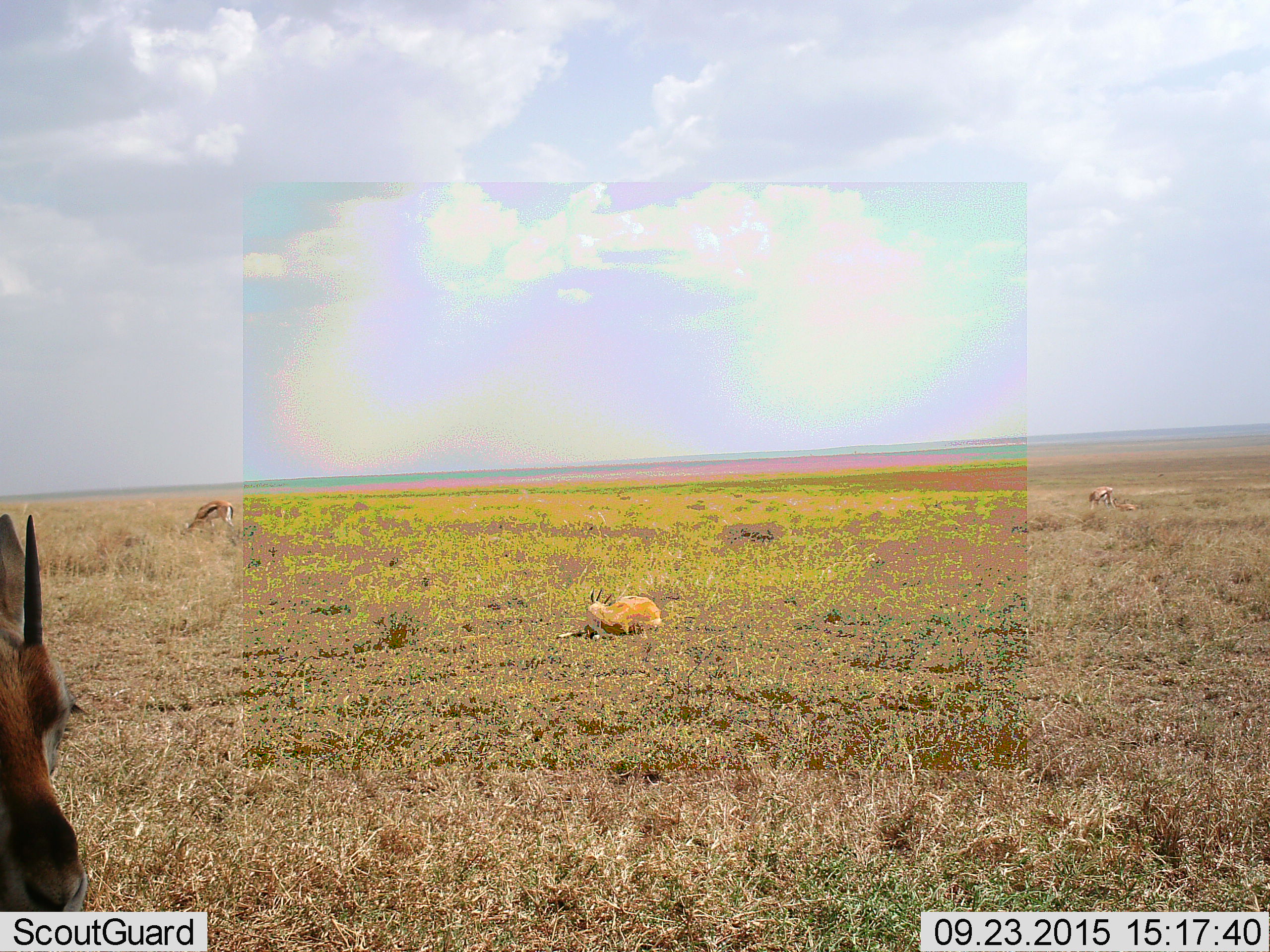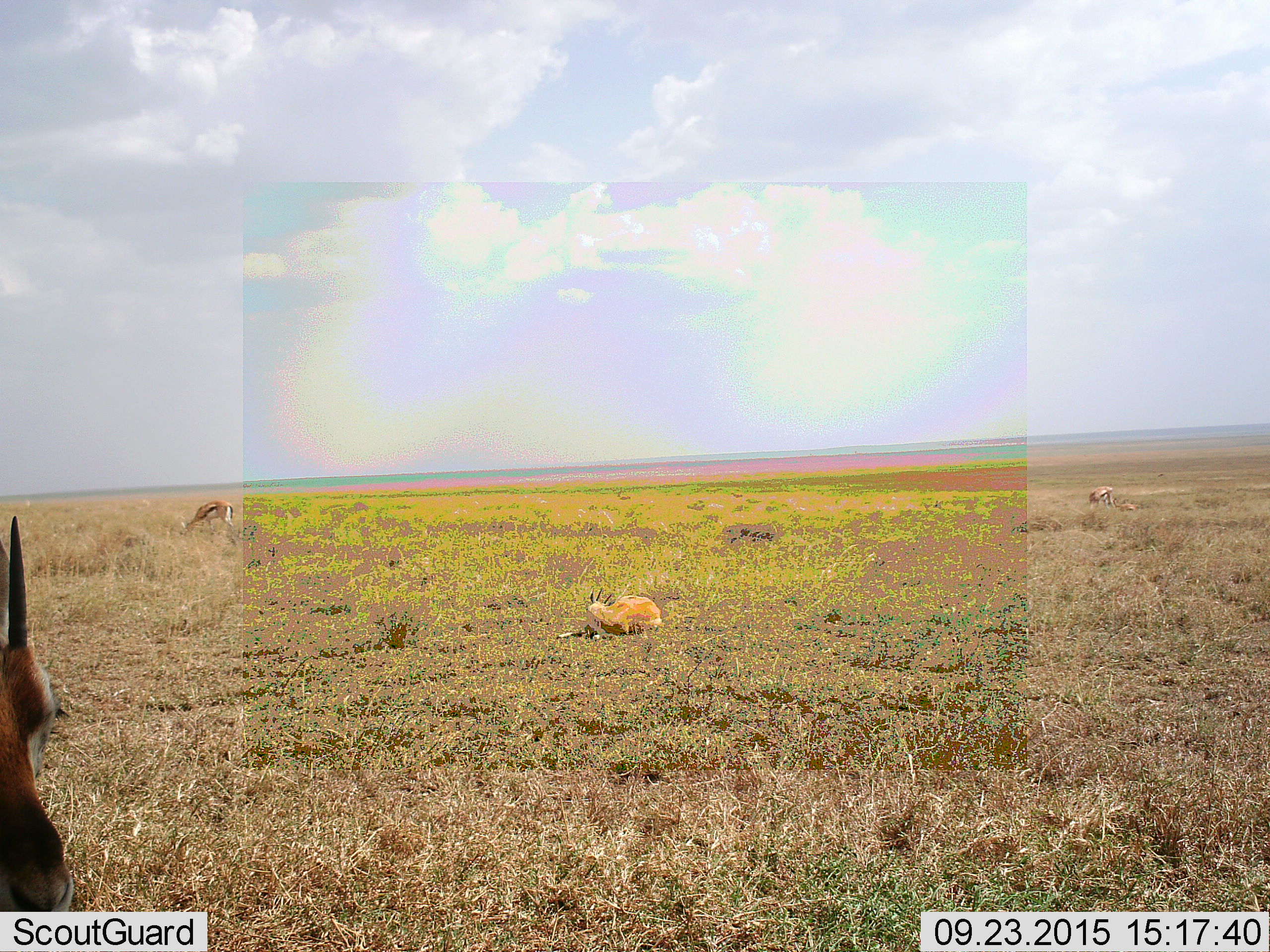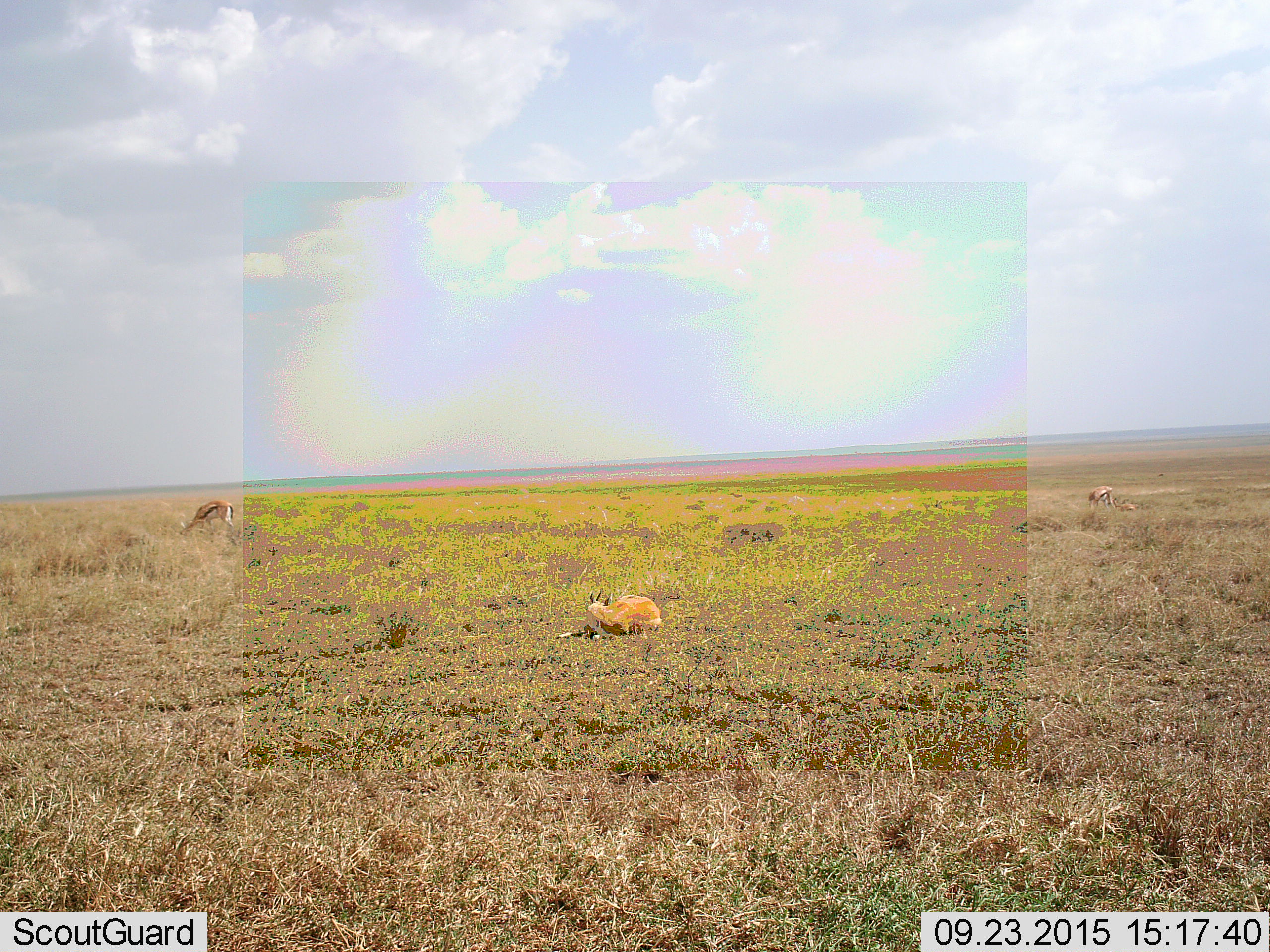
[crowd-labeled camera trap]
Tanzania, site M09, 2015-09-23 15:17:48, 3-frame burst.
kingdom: Animalia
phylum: Chordata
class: Mammalia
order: Artiodactyla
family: Bovidae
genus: Eudorcas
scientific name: Eudorcas thomsonii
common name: thomson's gazelle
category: gazellethomsons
Gazellethomsons (thomson's gazelle) (Eudorcas thomsonii), count 5. Behavior (volunteer vote fractions): standing 67%, resting 83%, moving 0%, interacting 0%. Young present (vote fraction): 17%. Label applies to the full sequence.